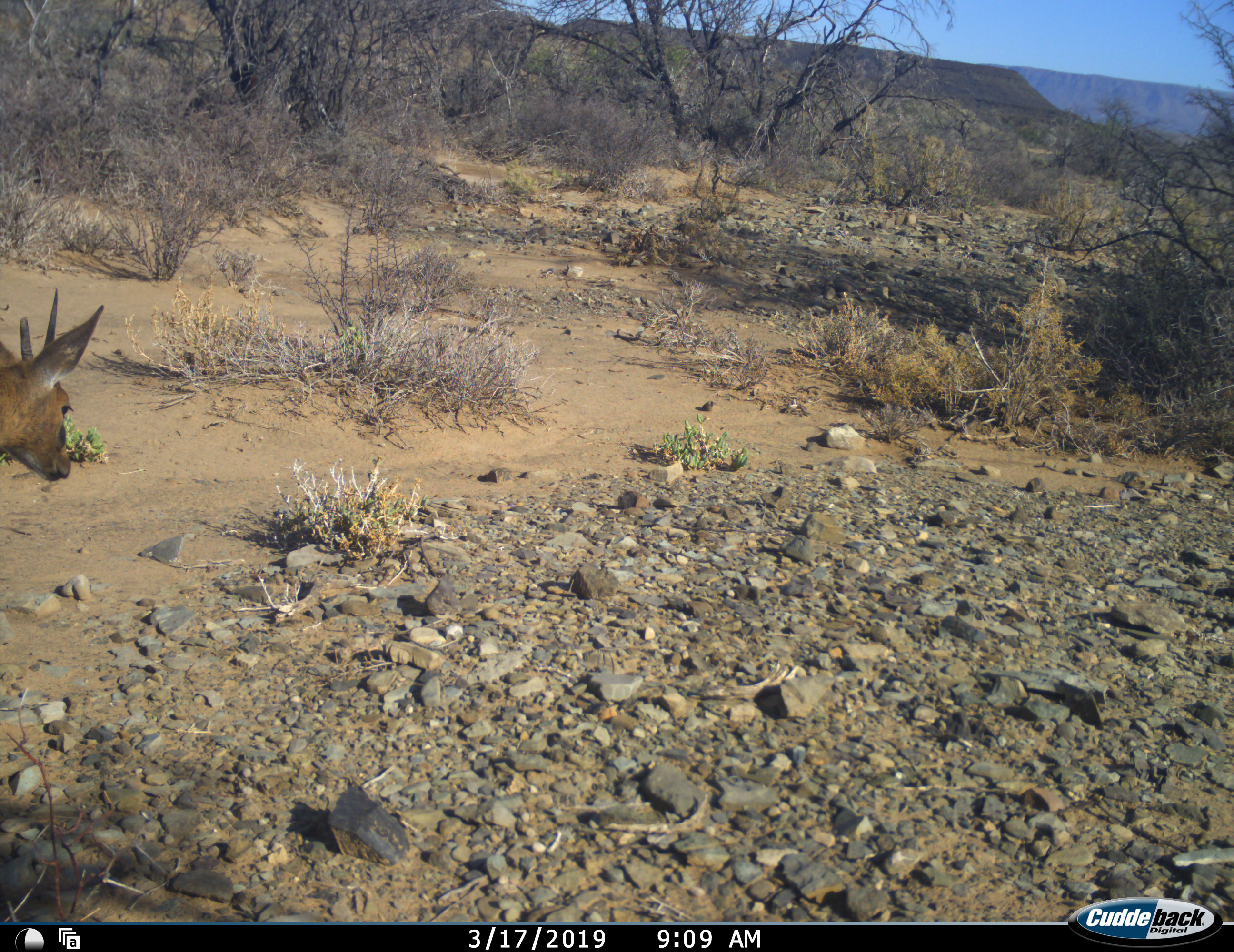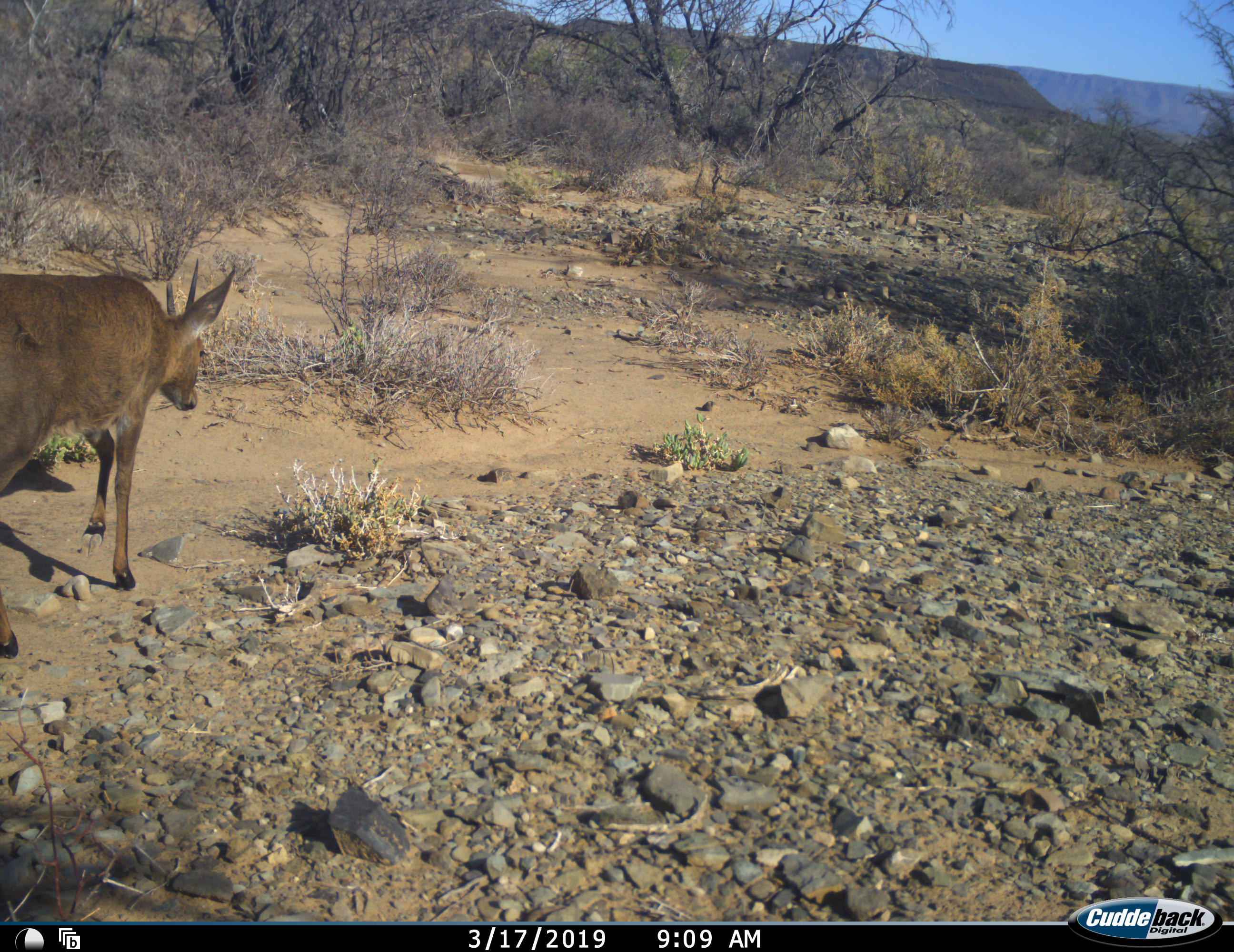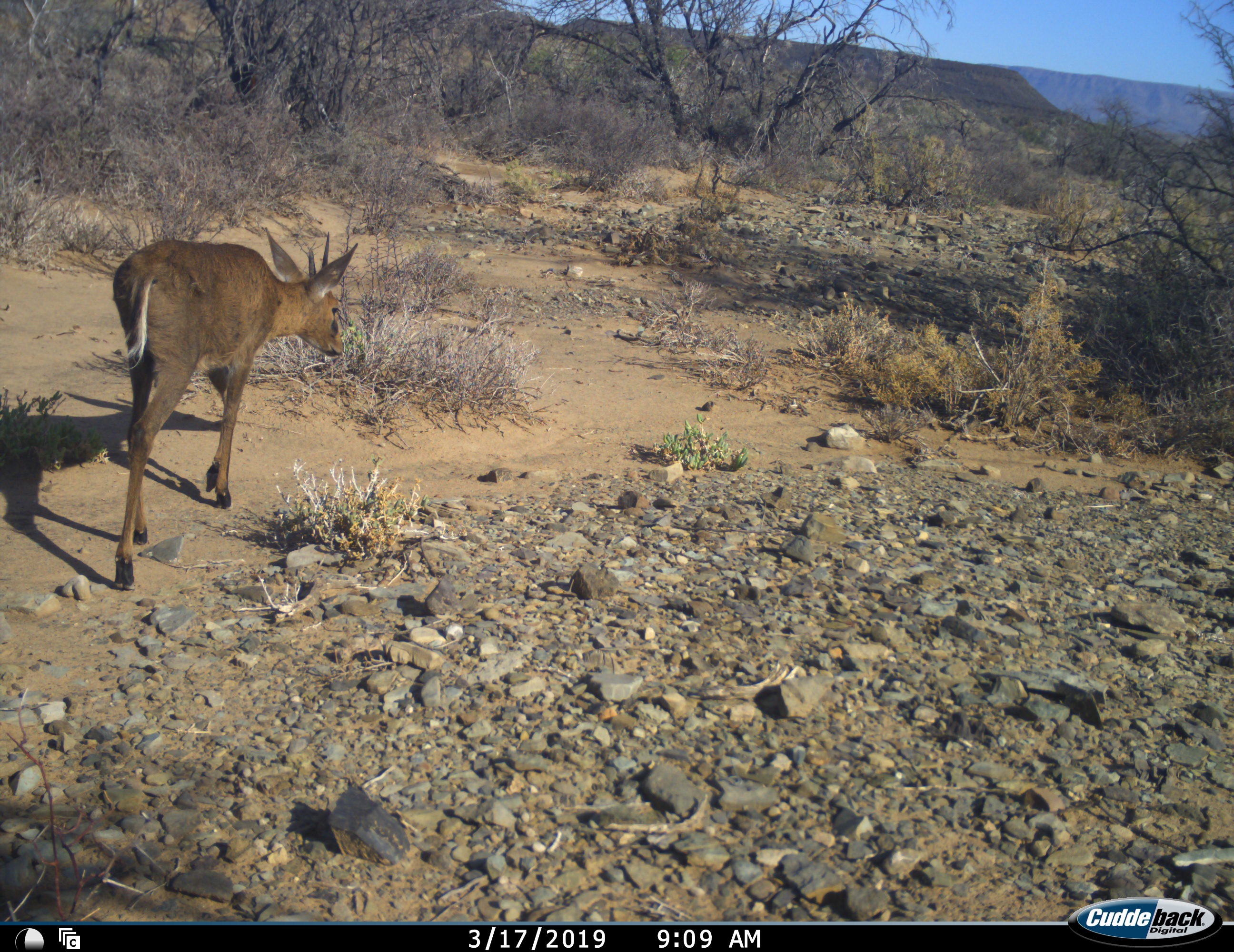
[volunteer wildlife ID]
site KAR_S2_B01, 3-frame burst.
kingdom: Animalia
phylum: Chordata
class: Mammalia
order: Artiodactyla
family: Bovidae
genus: Sylvicapra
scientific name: Sylvicapra grimmia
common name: common duiker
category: duikercommongrey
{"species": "duikercommongrey (common duiker) (Sylvicapra grimmia)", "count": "1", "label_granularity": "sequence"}